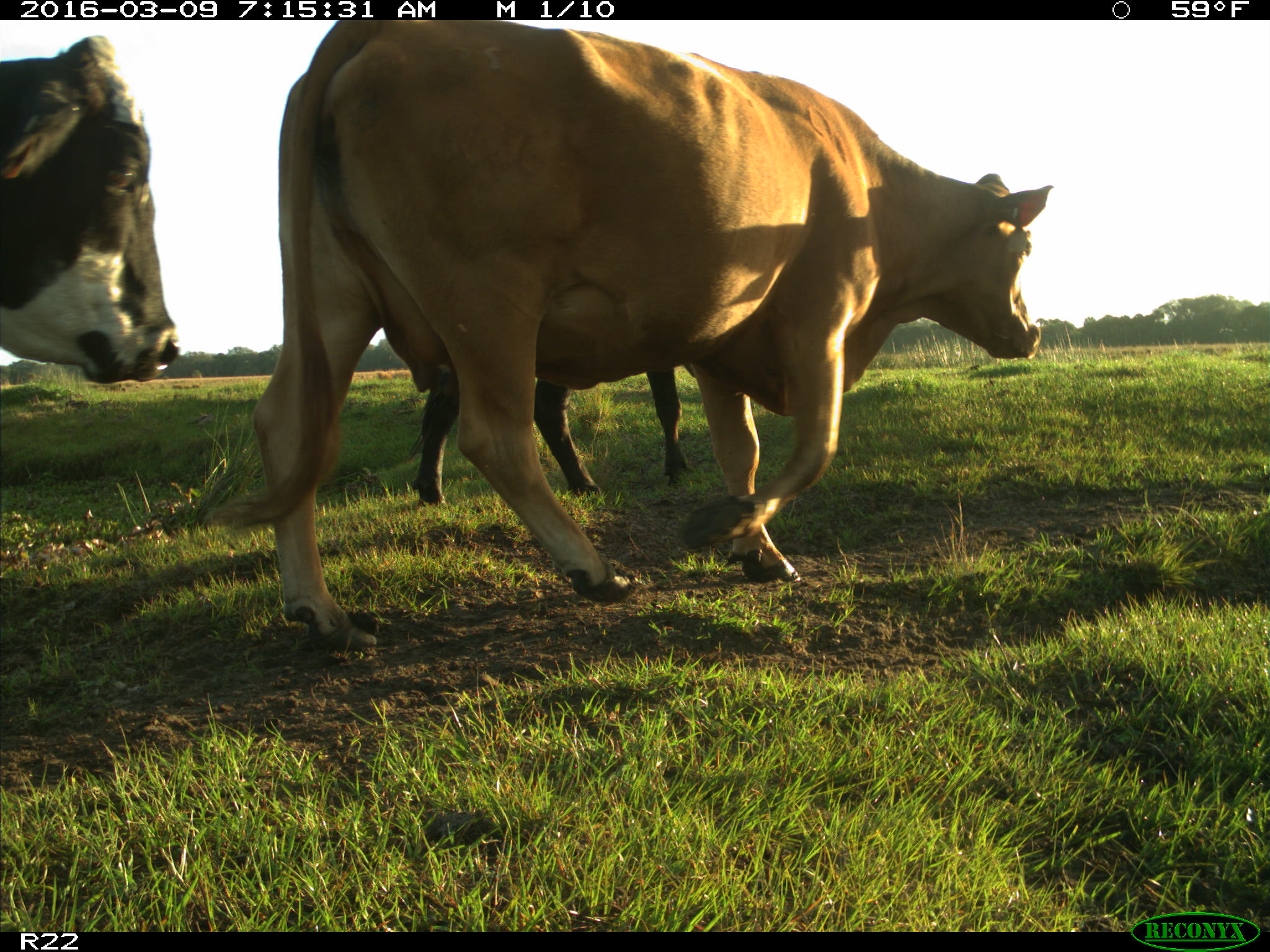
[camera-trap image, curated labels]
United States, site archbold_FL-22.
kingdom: Animalia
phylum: Chordata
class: Mammalia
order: Artiodactyla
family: Bovidae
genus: Bos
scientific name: Bos taurus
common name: domestic cow